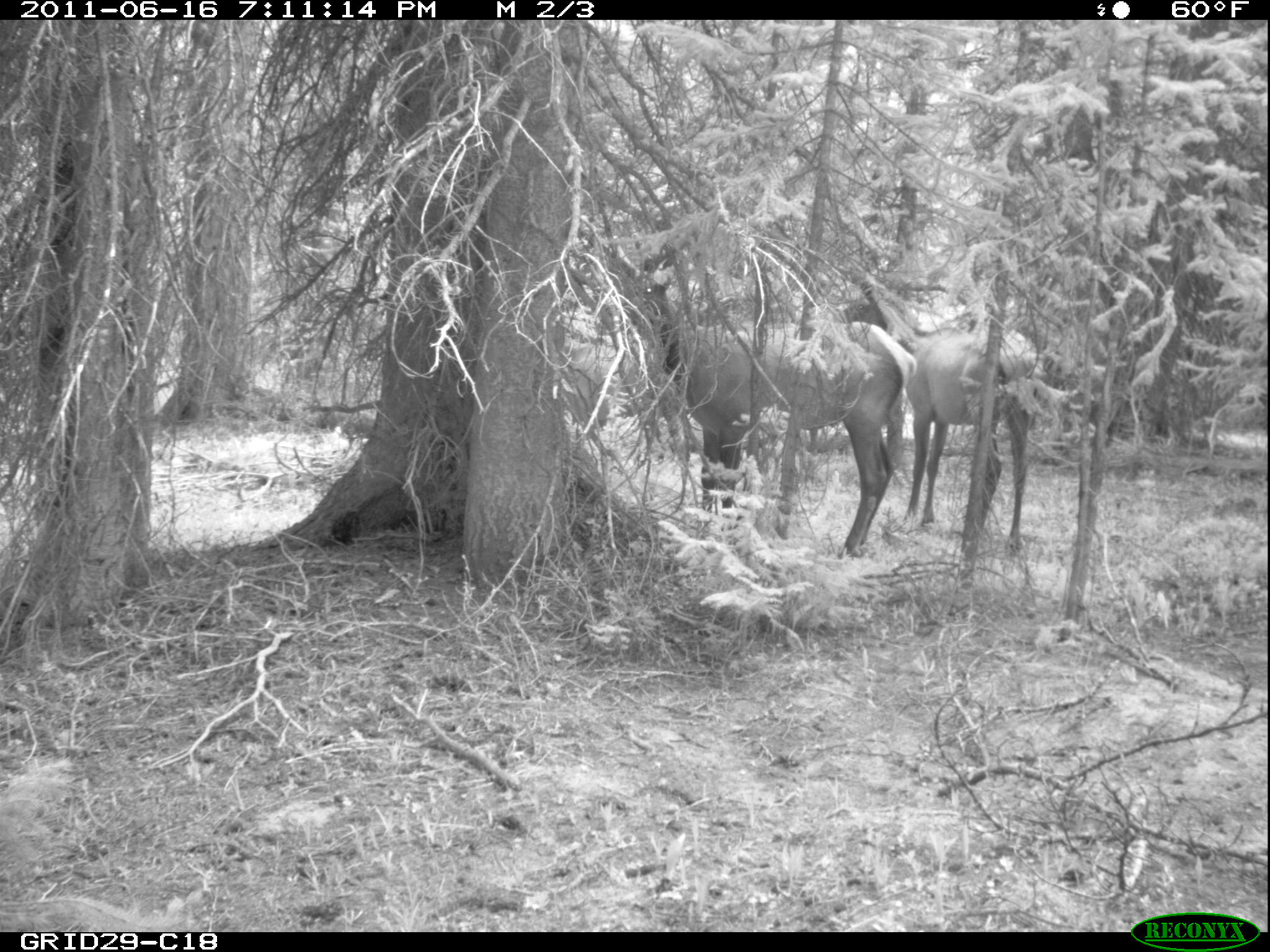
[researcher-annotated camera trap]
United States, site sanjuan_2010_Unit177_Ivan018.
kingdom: Animalia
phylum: Chordata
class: Mammalia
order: Artiodactyla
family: Cervidae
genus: Cervus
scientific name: Cervus elaphus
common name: red deer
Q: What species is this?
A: Cervus elaphus (red deer).